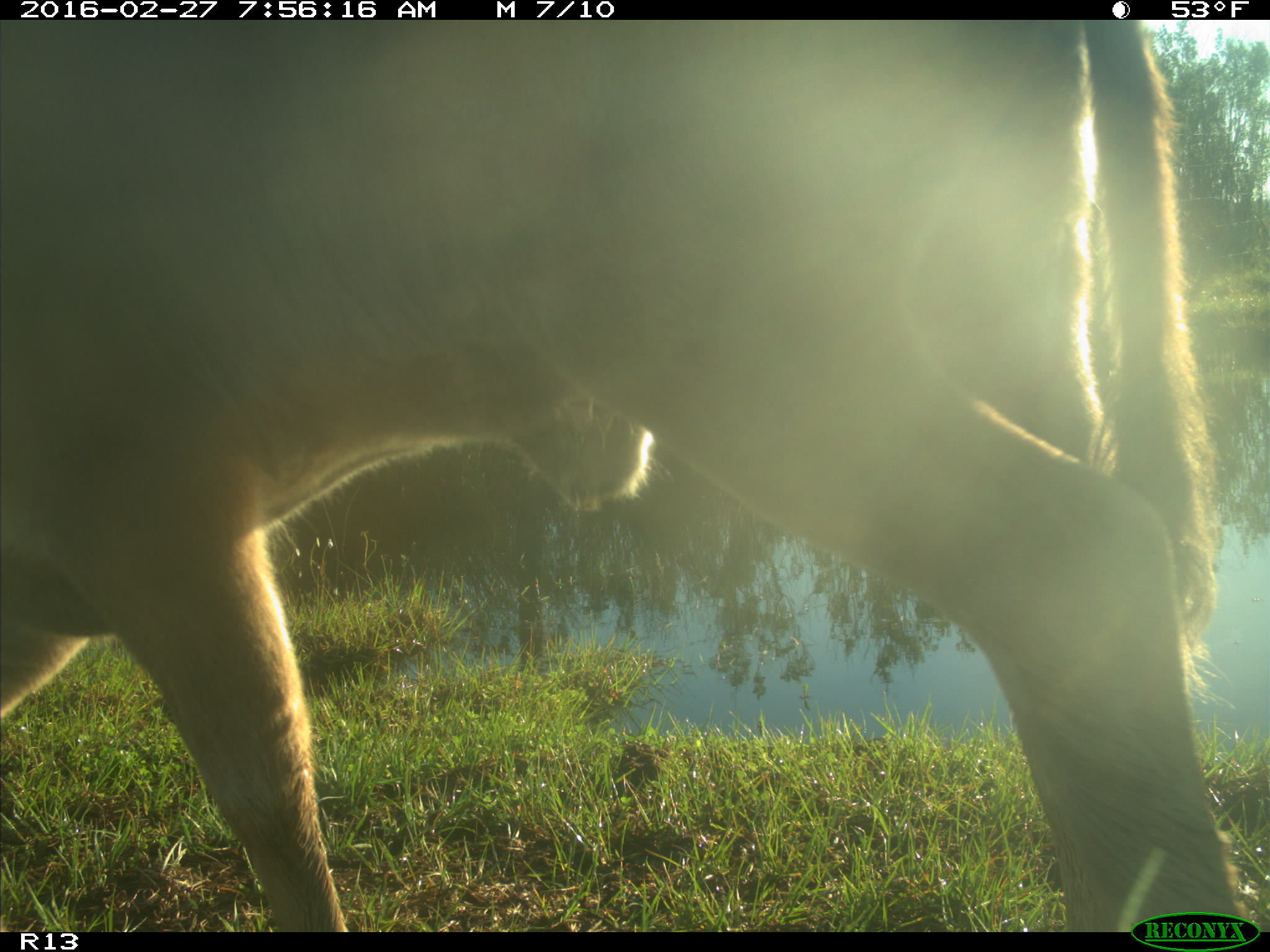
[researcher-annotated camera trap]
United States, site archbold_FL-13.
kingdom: Animalia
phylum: Chordata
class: Mammalia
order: Artiodactyla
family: Bovidae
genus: Bos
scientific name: Bos taurus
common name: domestic cow